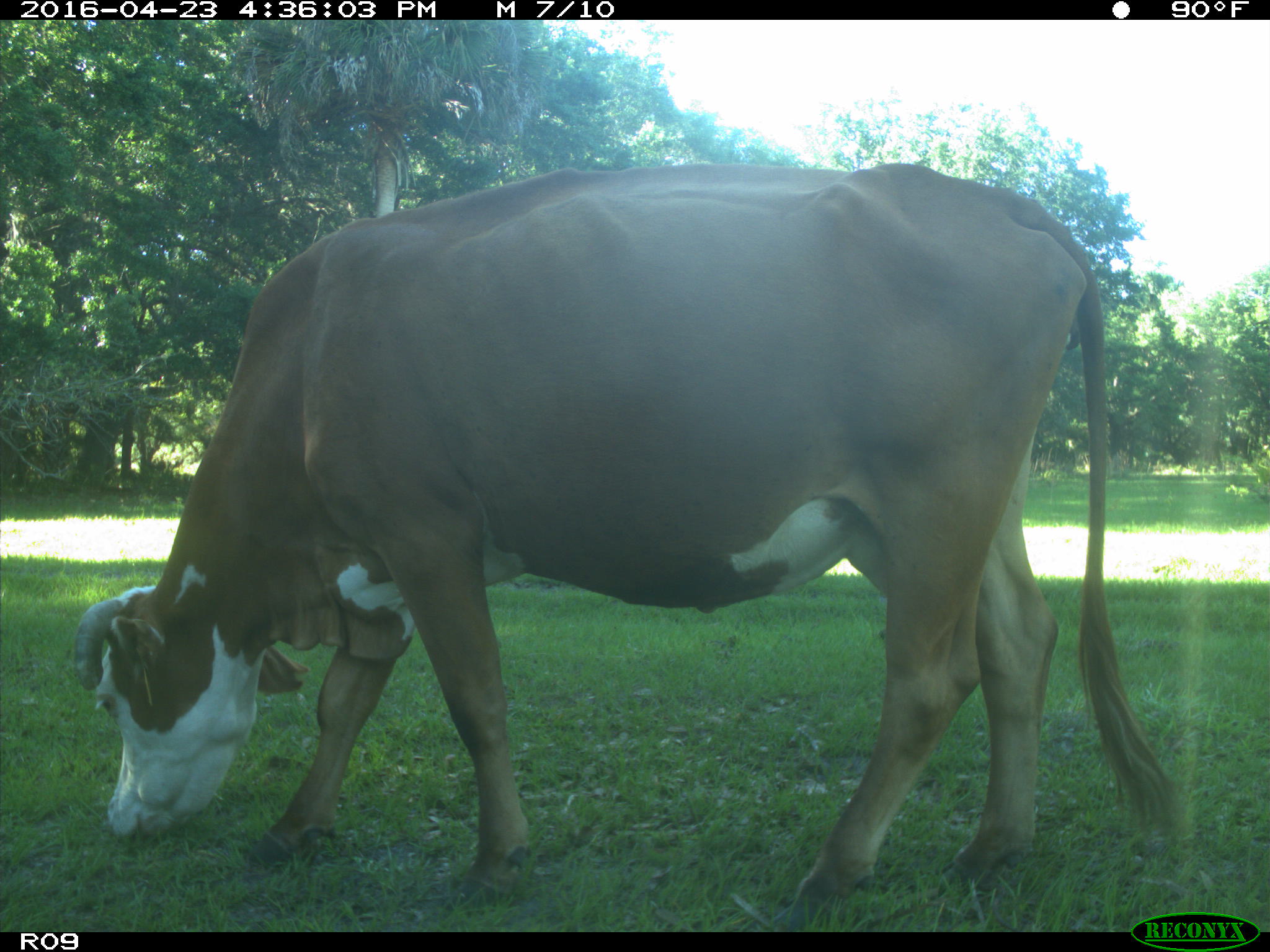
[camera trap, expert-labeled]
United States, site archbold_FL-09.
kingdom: Animalia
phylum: Chordata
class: Mammalia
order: Artiodactyla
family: Bovidae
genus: Bos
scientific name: Bos taurus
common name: domestic cow